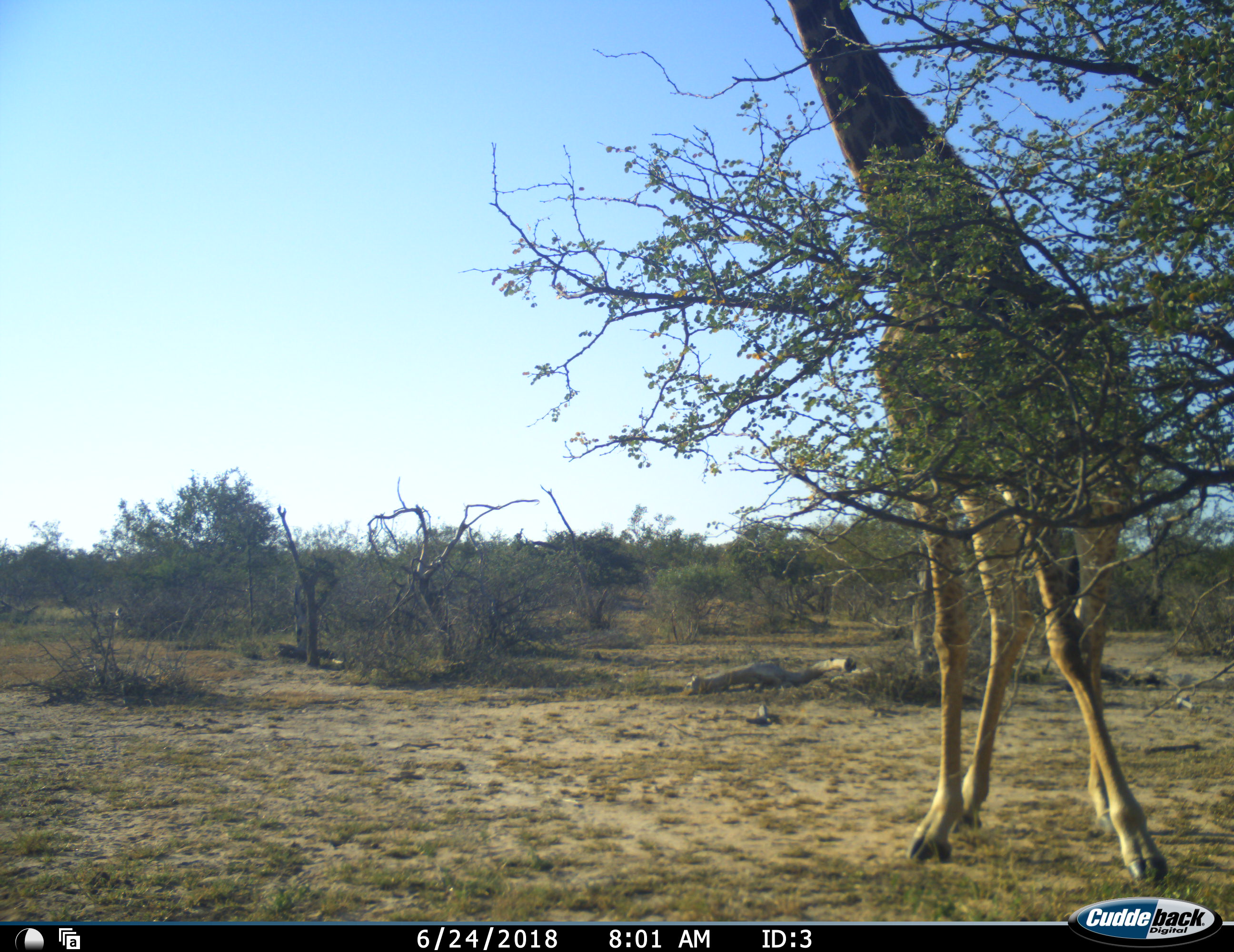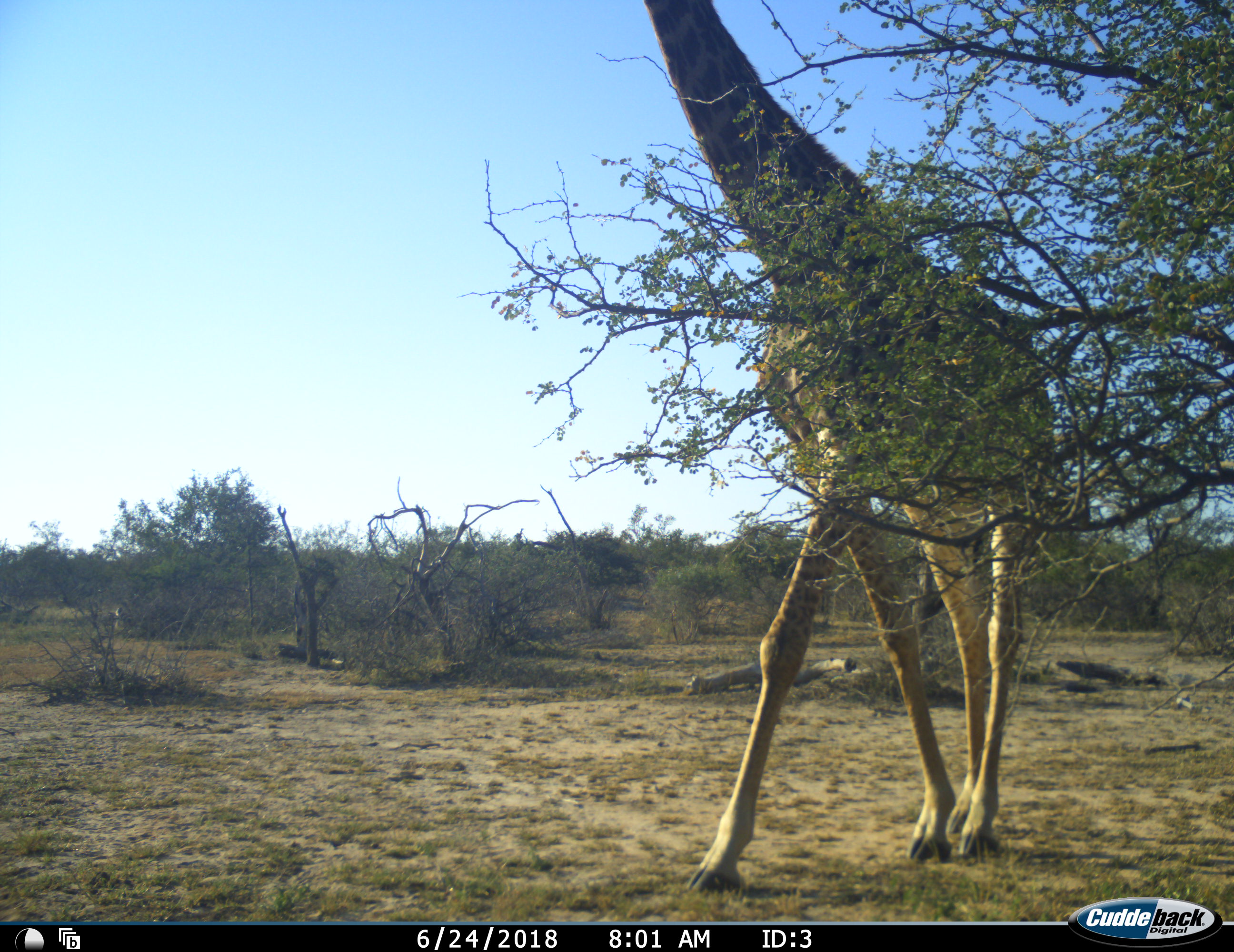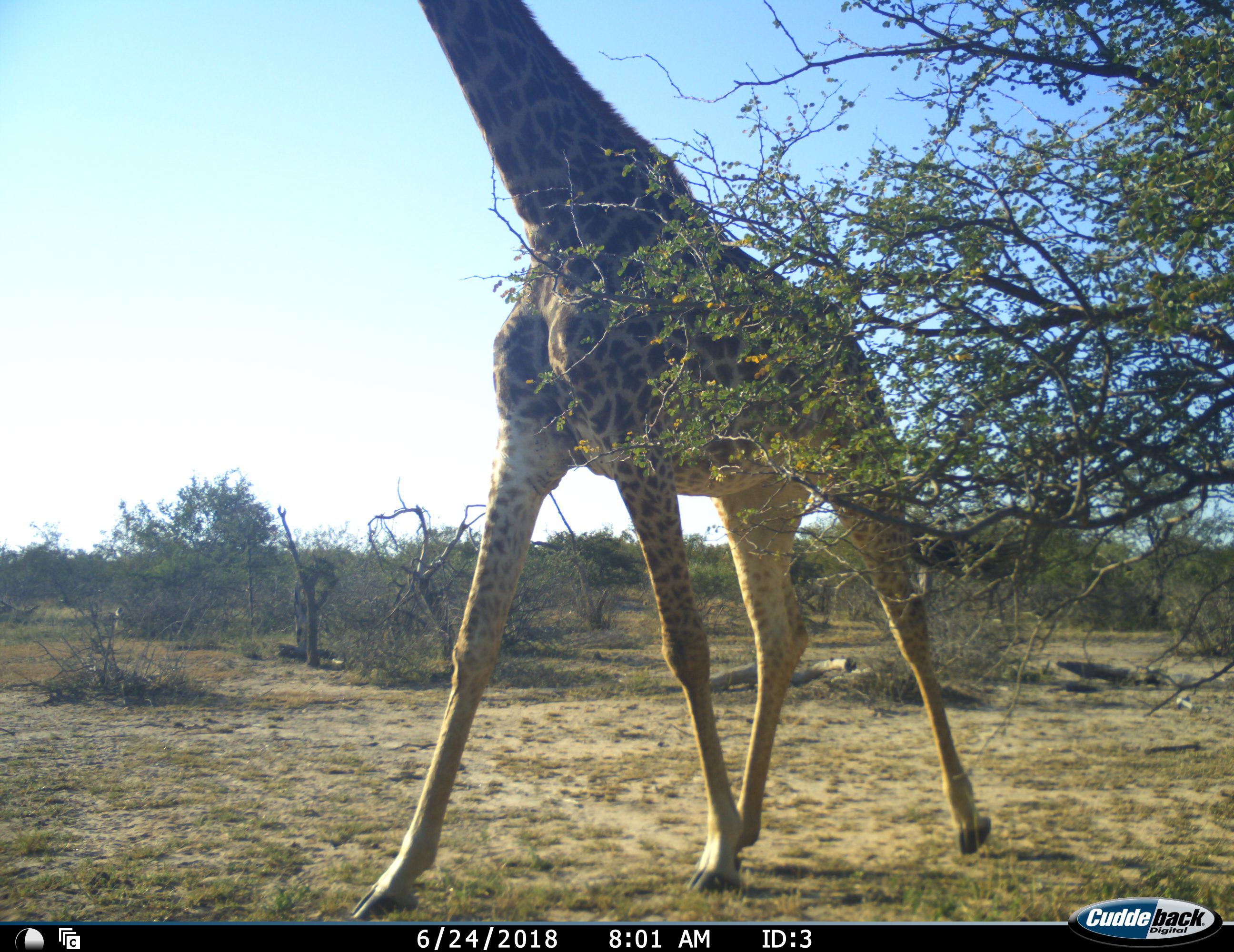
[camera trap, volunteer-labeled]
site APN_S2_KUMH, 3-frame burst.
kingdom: Animalia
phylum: Chordata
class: Mammalia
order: Artiodactyla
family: Giraffidae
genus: Giraffa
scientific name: Giraffa camelopardalis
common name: giraffe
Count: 1.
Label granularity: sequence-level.